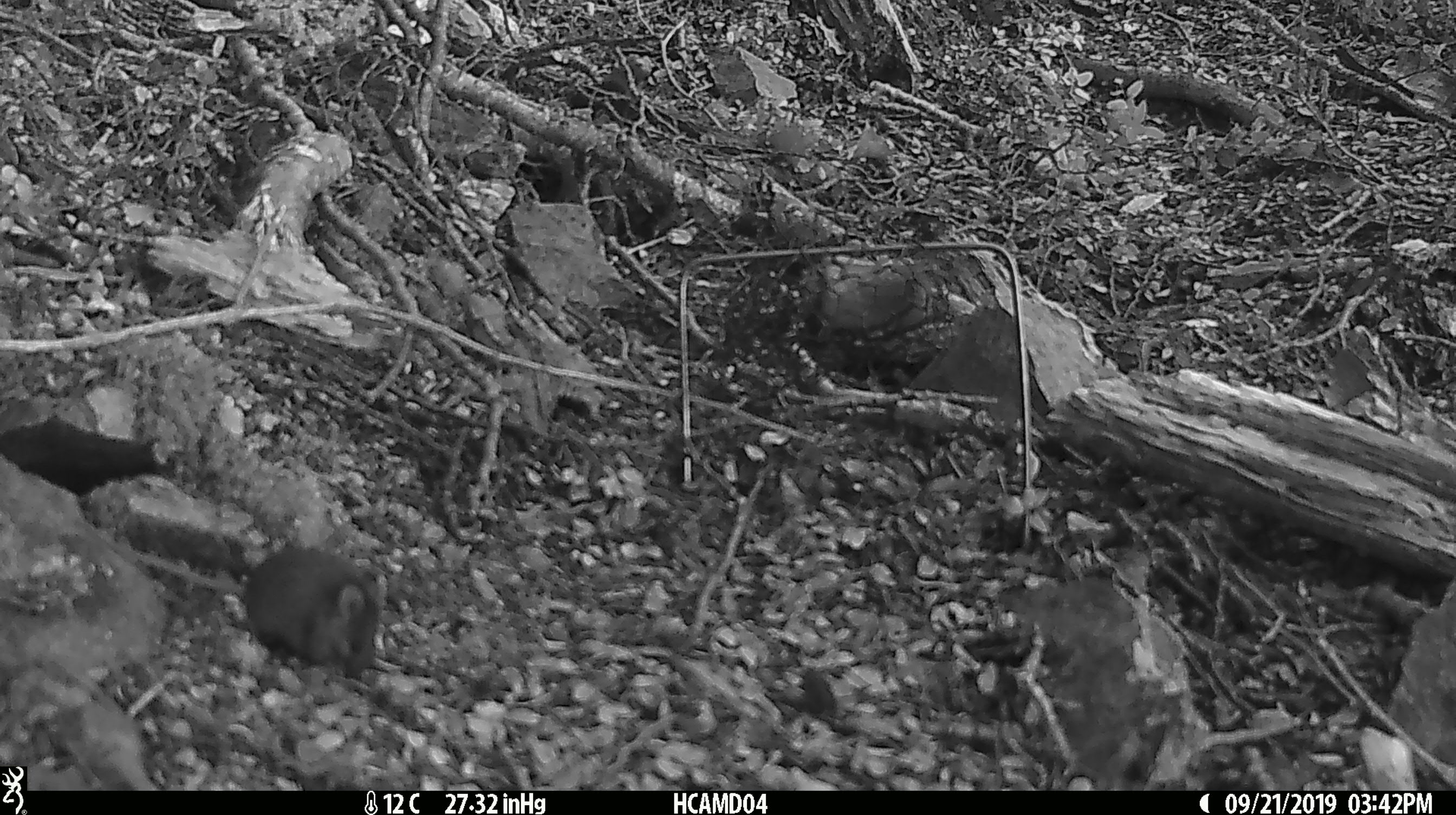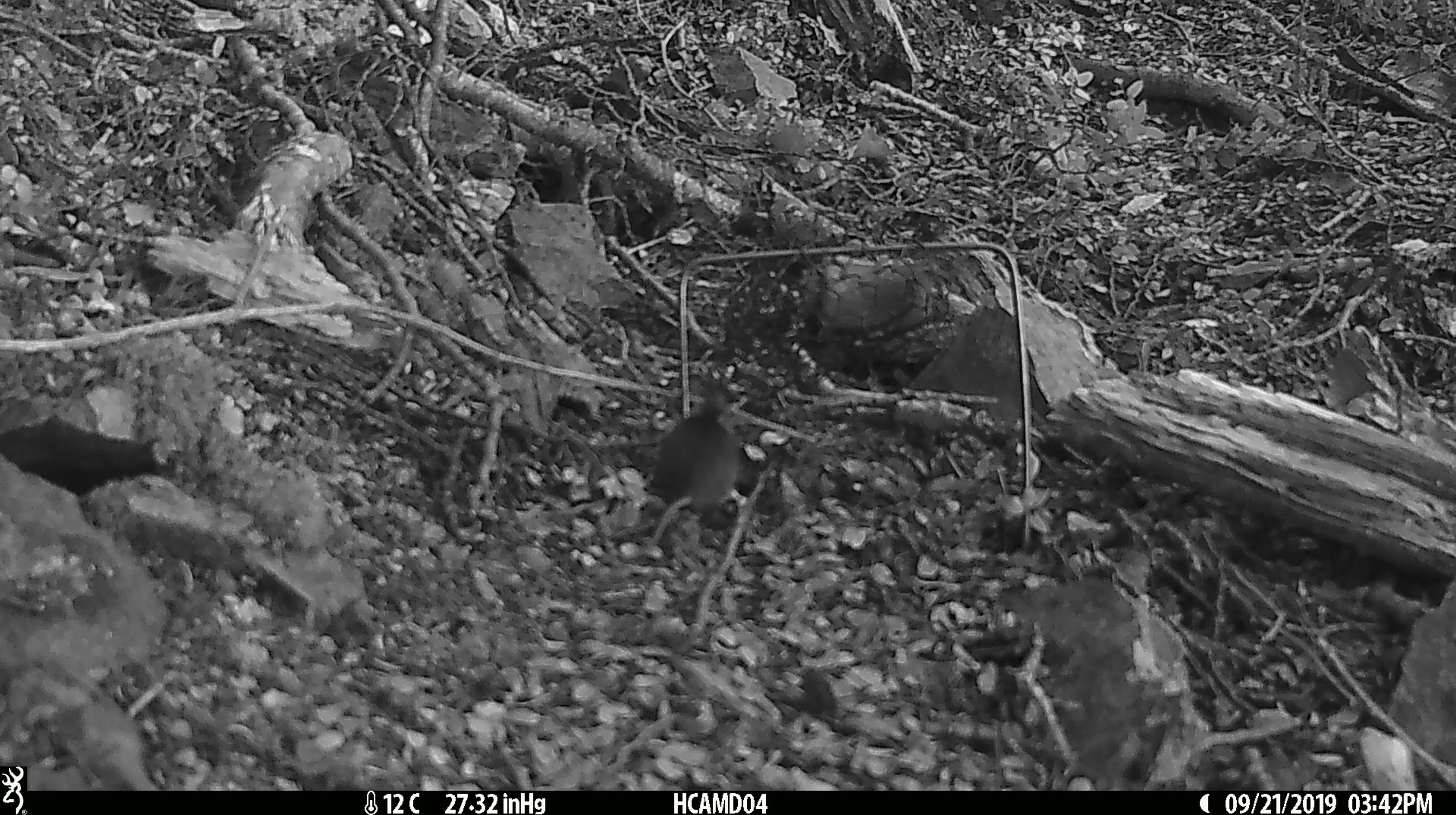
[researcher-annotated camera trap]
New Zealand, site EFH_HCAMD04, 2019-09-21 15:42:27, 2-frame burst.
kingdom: Animalia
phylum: Chordata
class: Mammalia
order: Rodentia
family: Muridae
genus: Mus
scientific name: Mus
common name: mouse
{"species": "mouse (Mus)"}